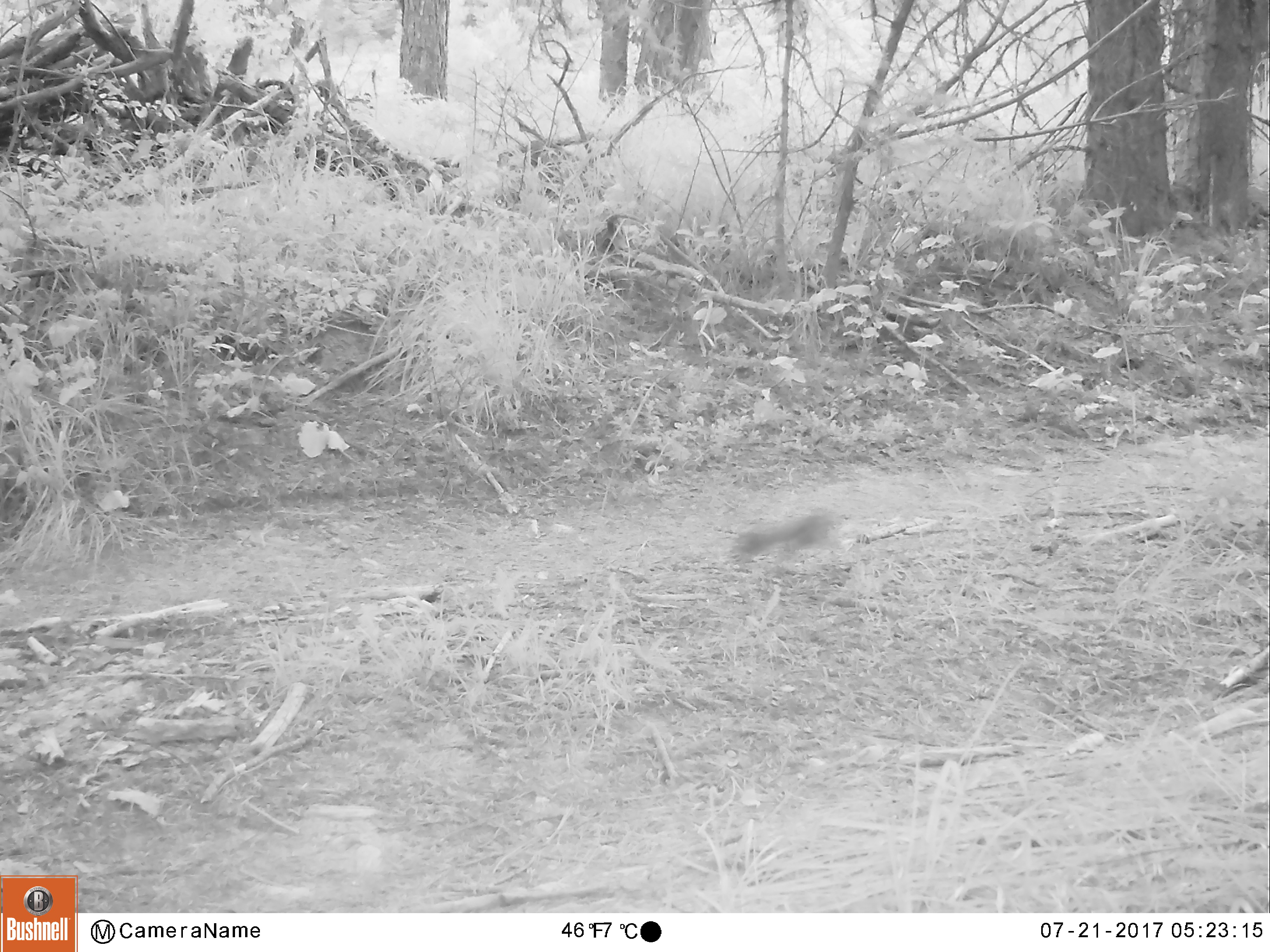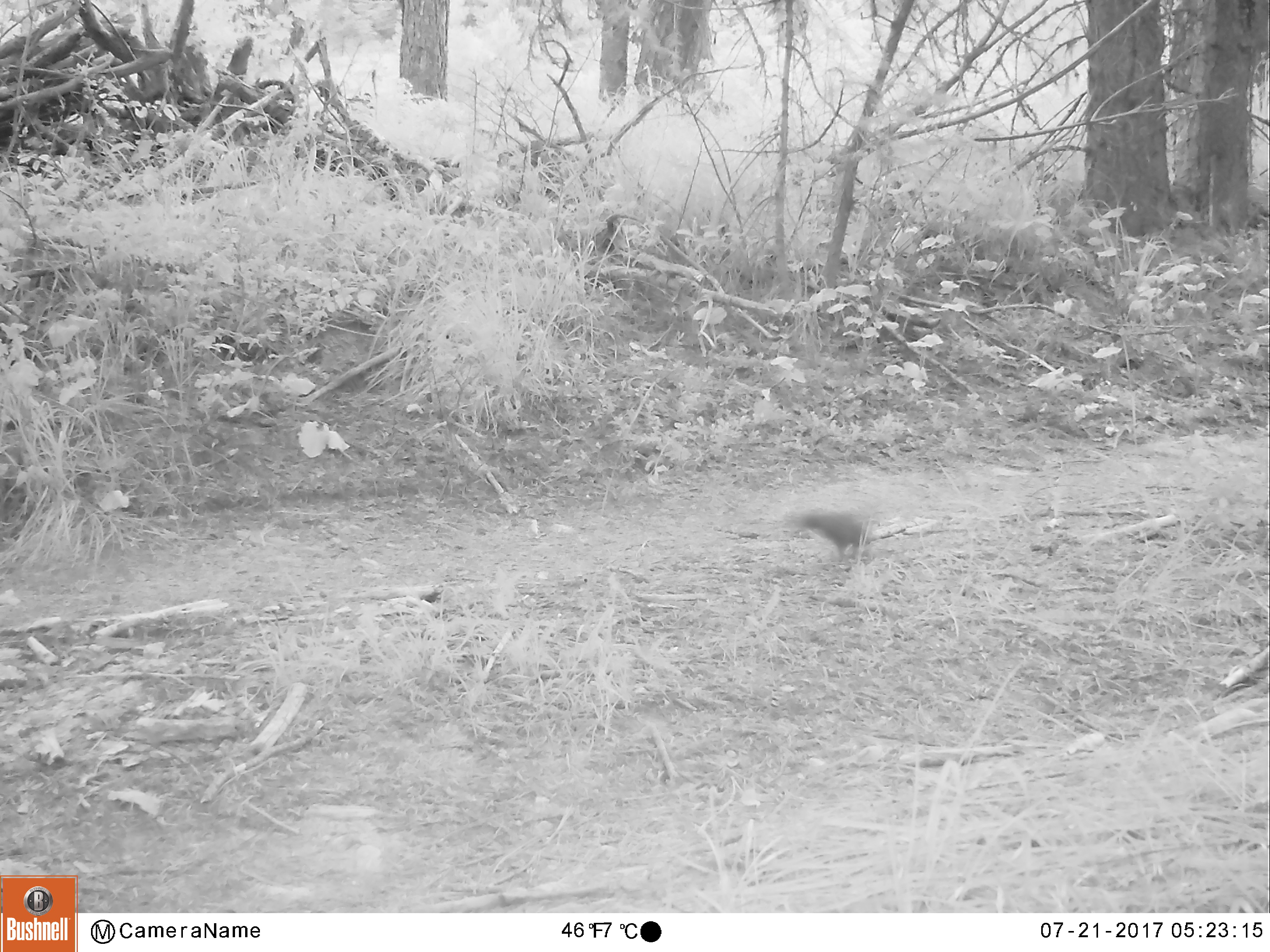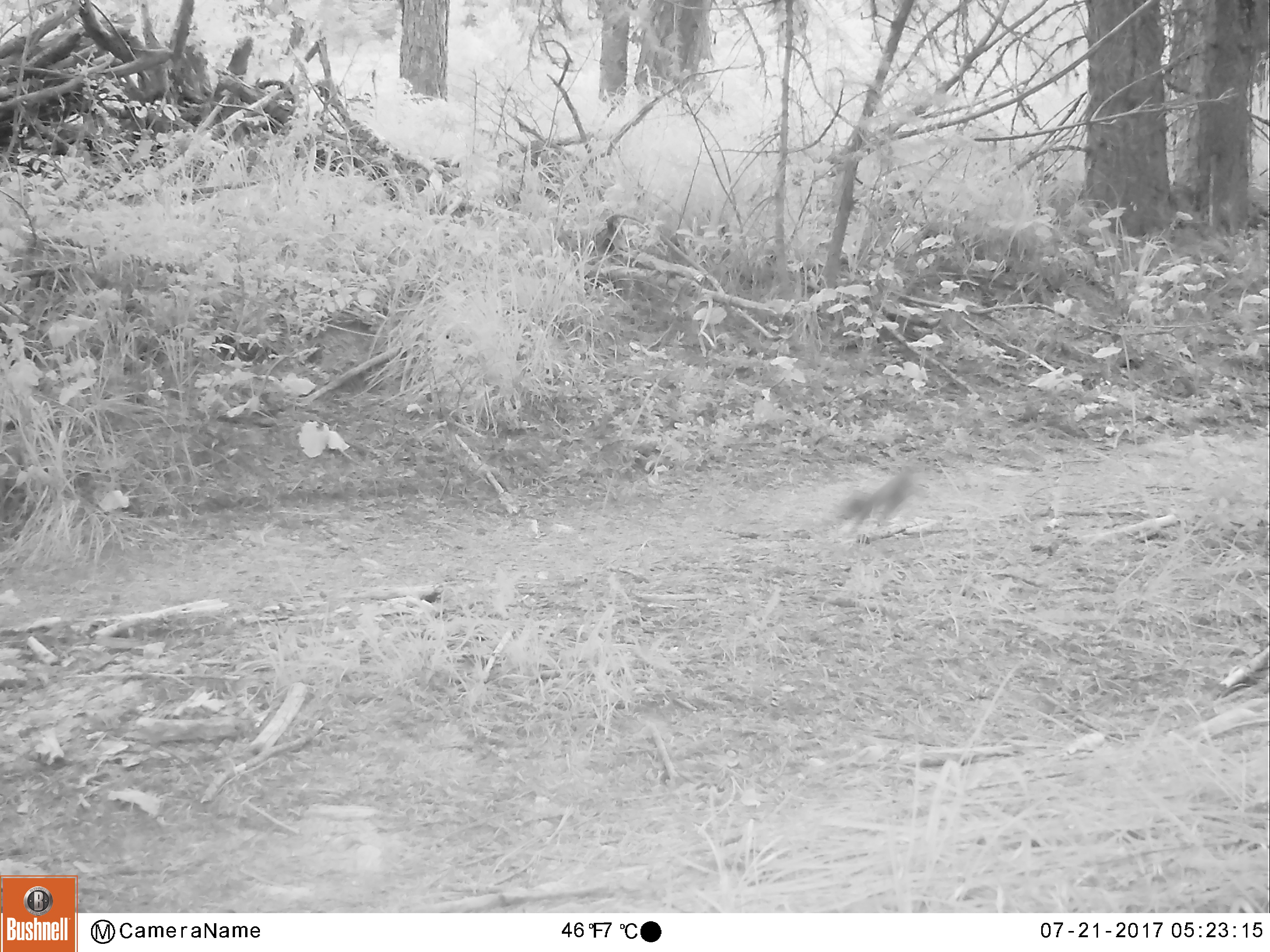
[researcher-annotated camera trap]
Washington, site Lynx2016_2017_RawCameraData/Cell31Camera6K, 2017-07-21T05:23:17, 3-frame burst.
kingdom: Animalia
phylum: Chordata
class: Mammalia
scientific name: Mammalia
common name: small mammal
Small mammal (Mammalia). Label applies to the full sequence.